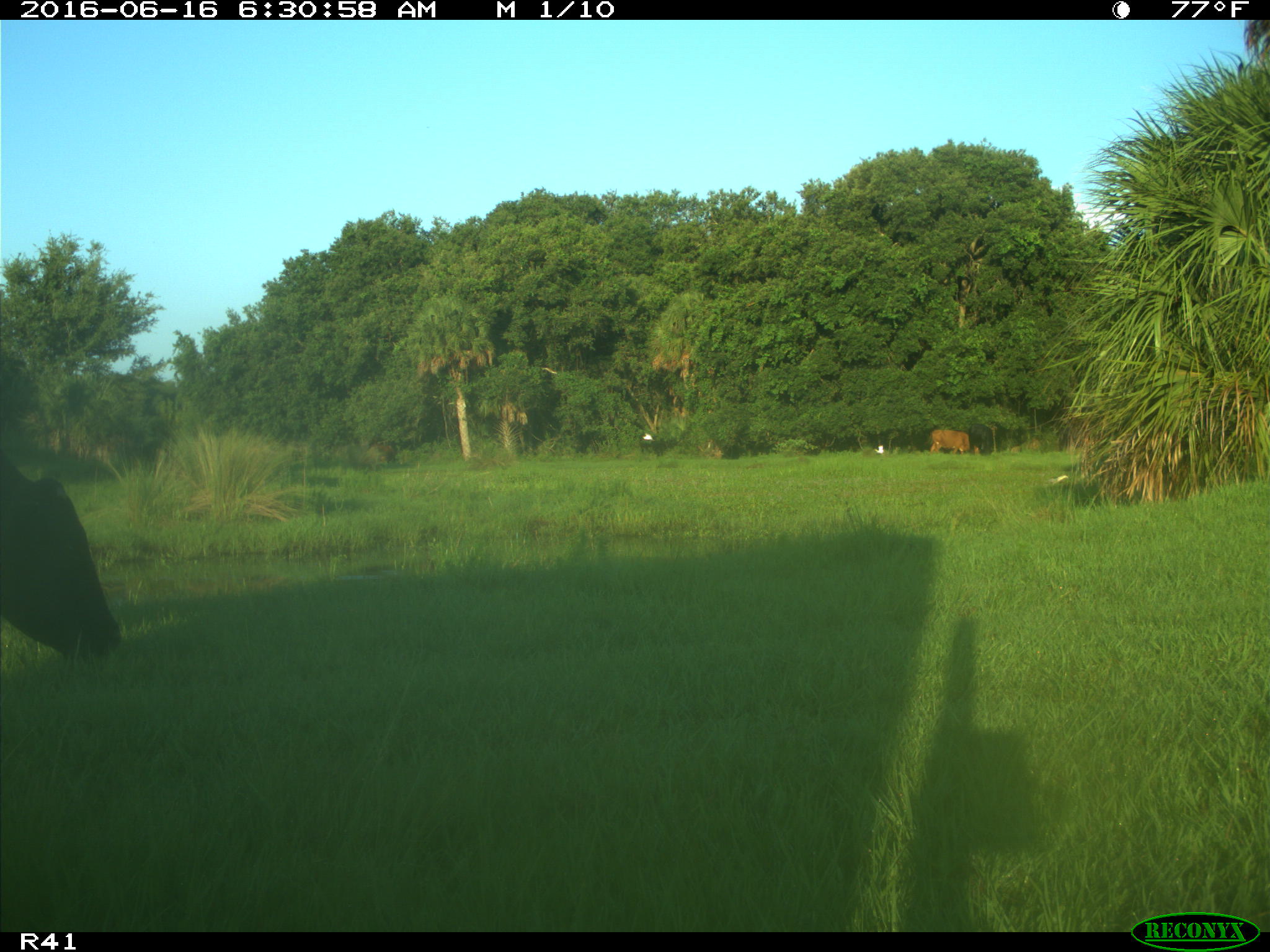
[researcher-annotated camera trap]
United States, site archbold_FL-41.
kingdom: Animalia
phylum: Chordata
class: Mammalia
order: Artiodactyla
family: Bovidae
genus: Bos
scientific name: Bos taurus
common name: domestic cow